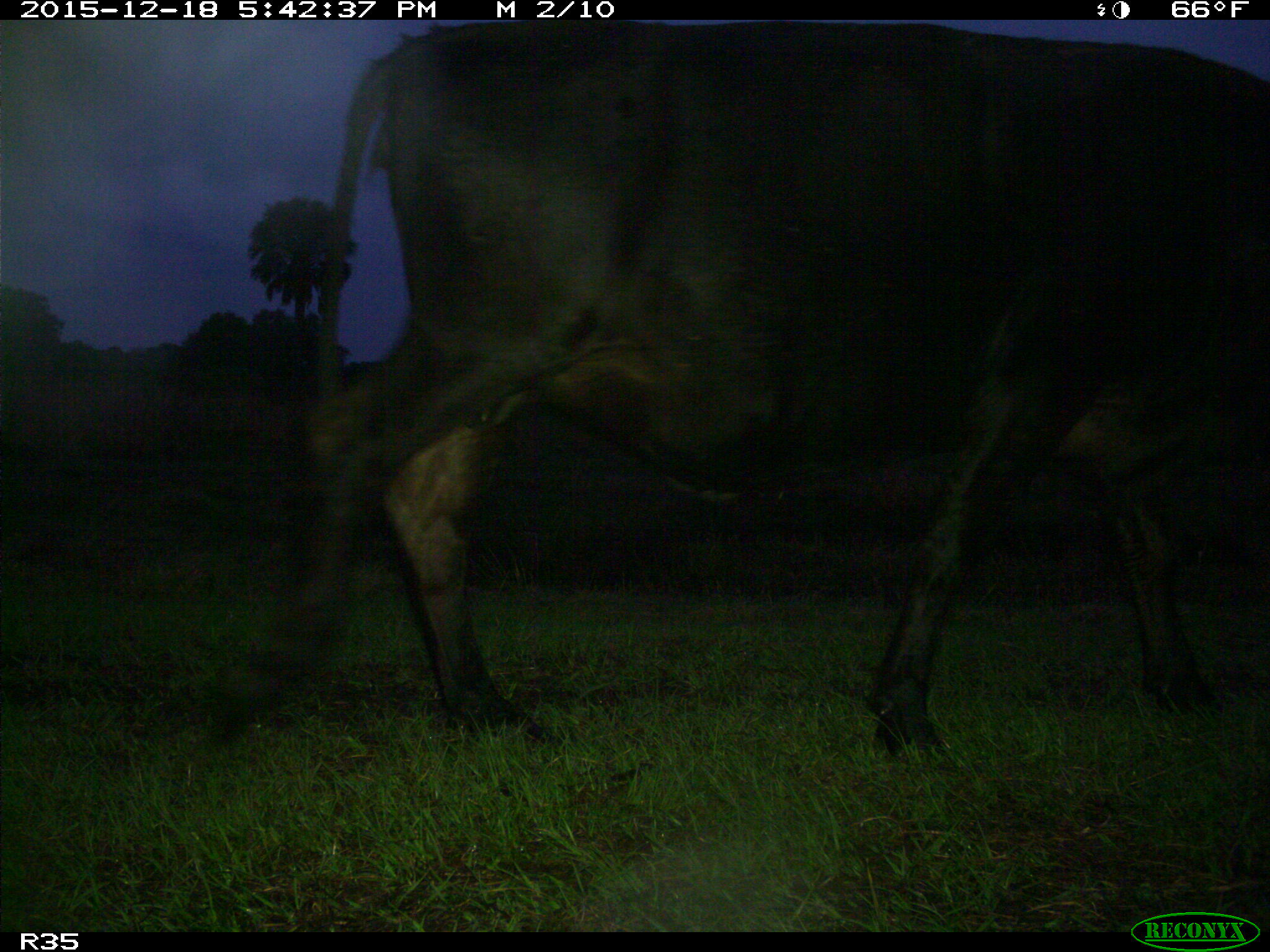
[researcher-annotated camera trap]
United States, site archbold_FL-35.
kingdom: Animalia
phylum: Chordata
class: Mammalia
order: Artiodactyla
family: Bovidae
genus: Bos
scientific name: Bos taurus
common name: domestic cow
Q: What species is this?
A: Bos taurus (domestic cow).